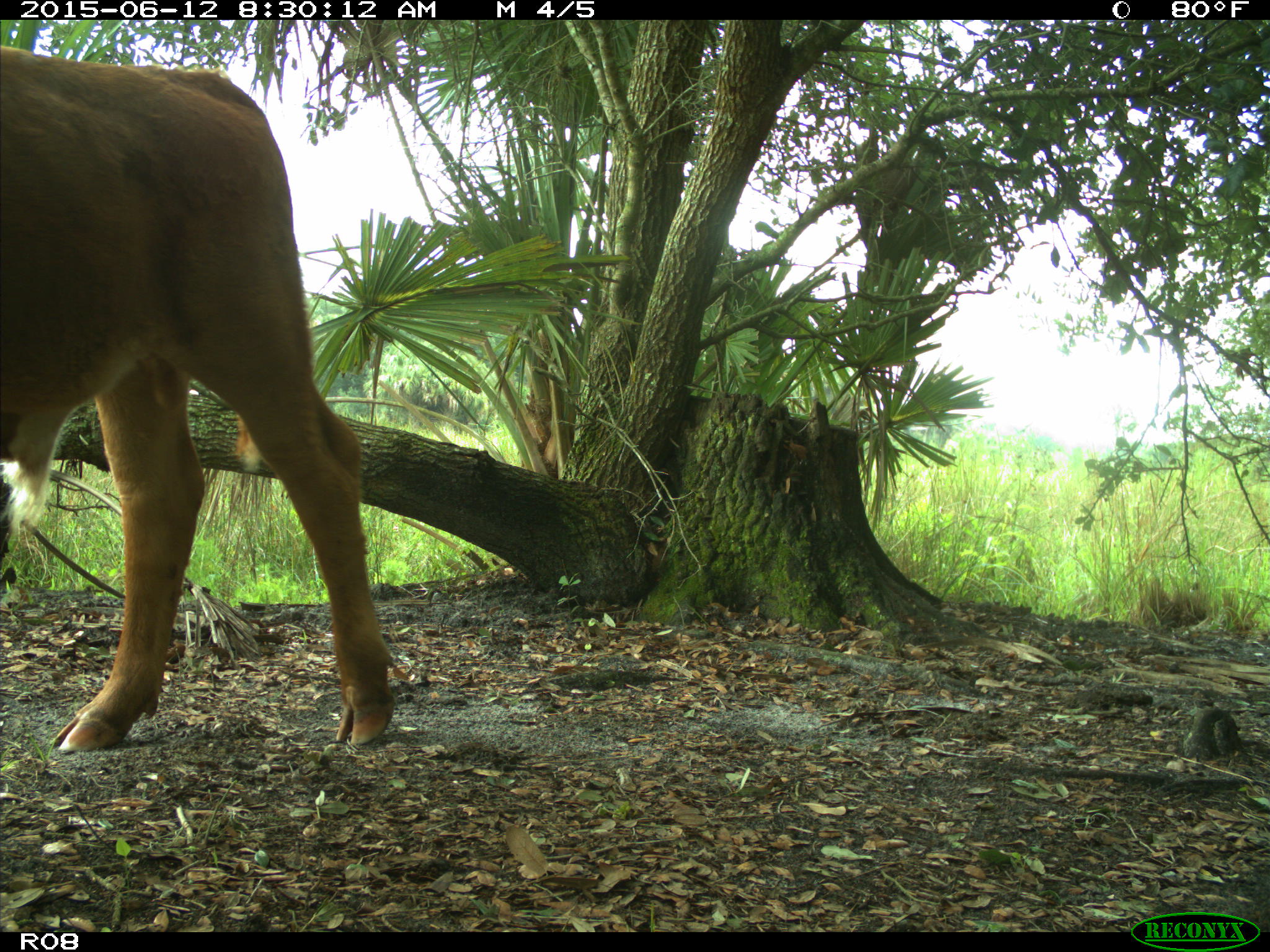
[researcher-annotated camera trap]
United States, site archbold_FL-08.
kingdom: Animalia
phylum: Chordata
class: Mammalia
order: Artiodactyla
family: Bovidae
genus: Bos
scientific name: Bos taurus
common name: domestic cow